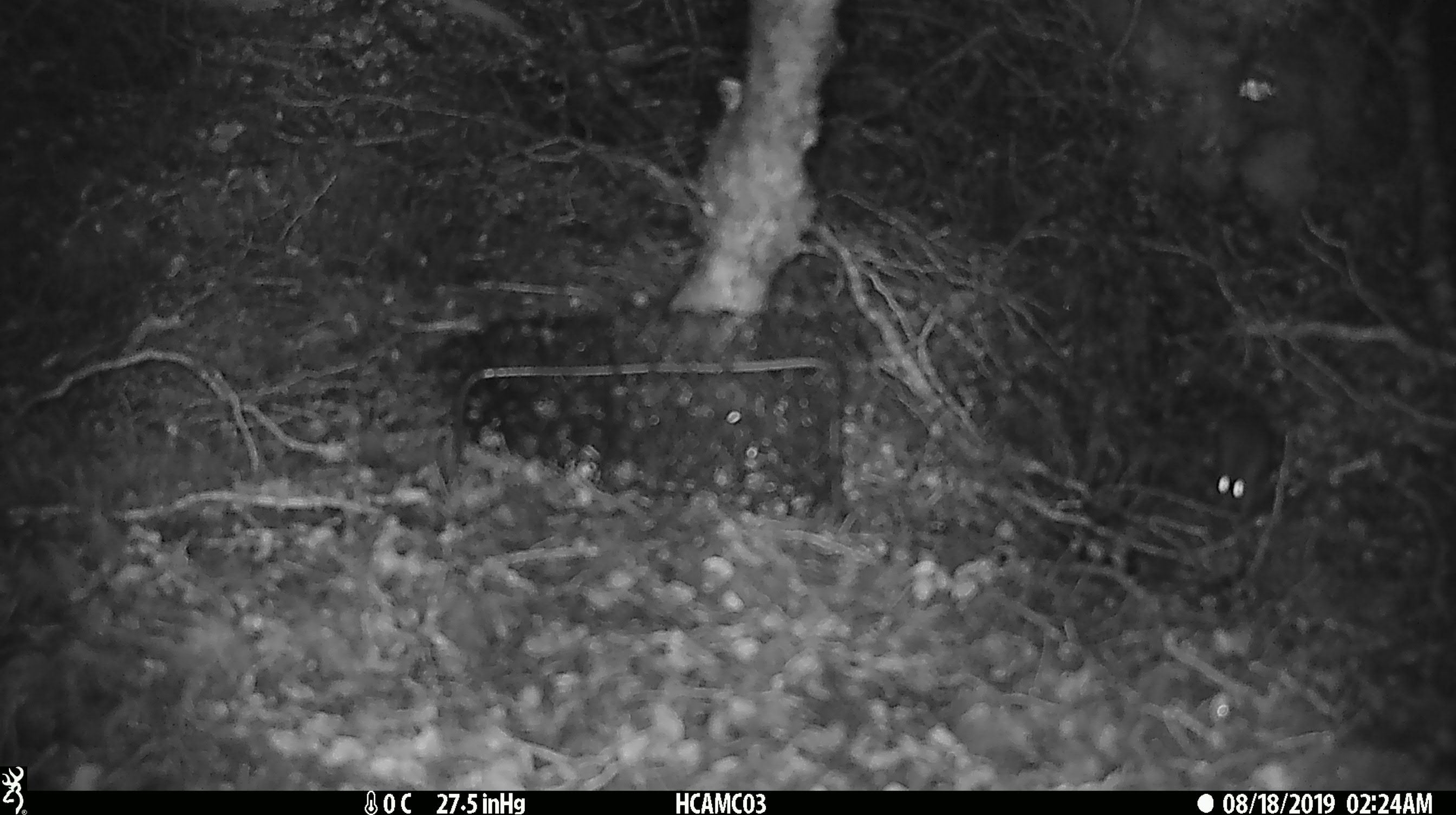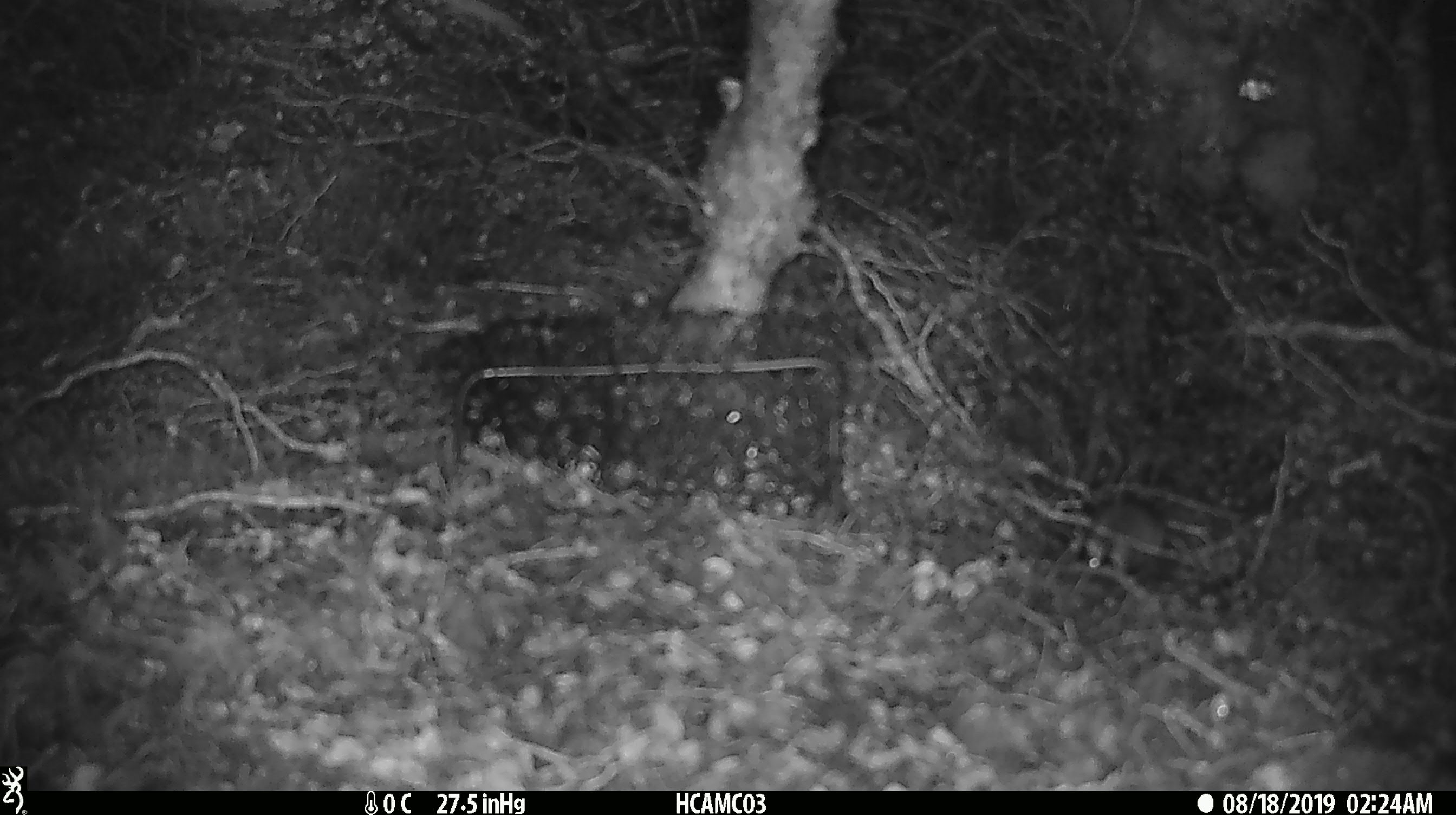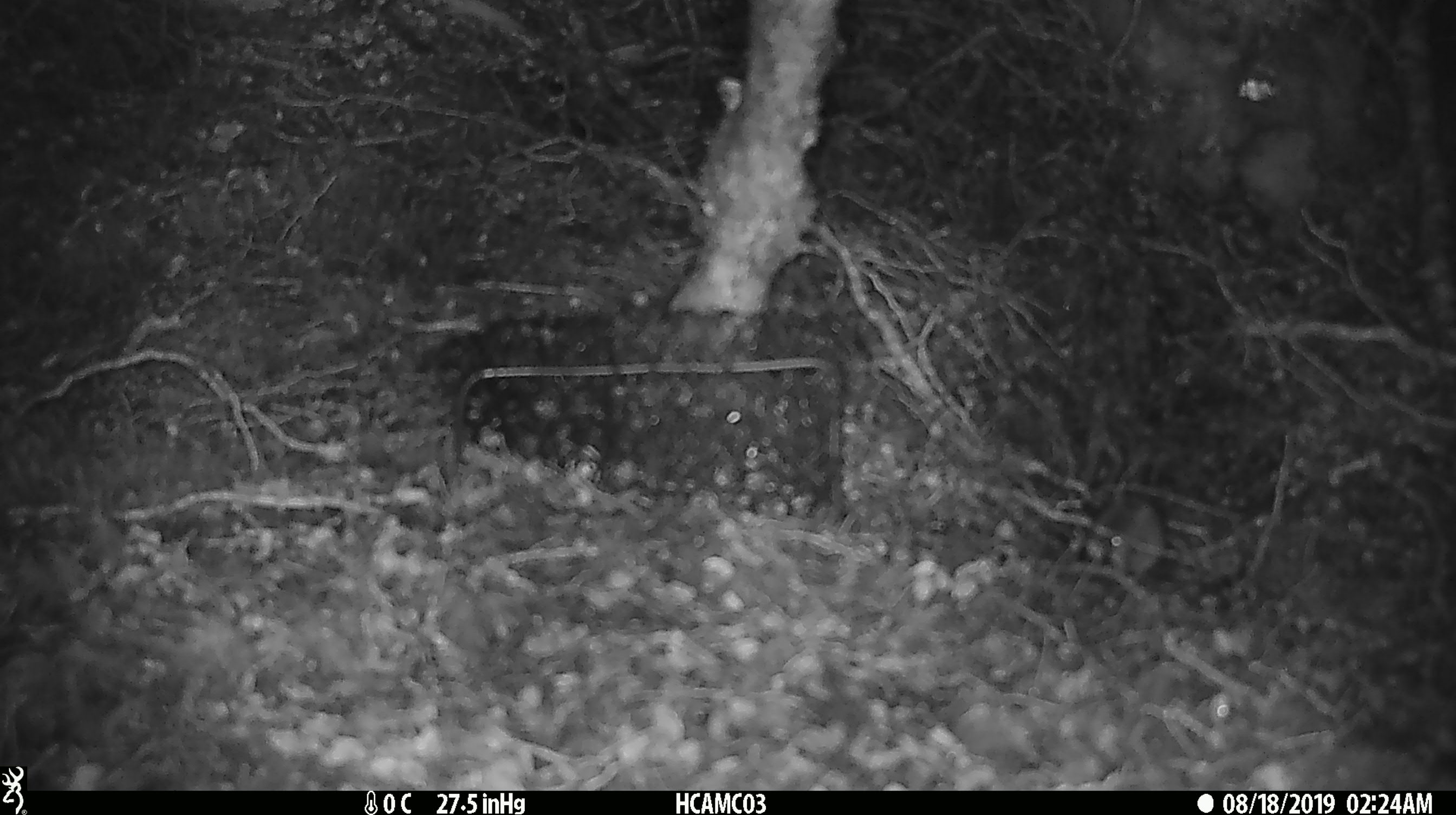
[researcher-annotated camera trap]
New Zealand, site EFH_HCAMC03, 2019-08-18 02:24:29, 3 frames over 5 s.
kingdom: Animalia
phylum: Chordata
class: Mammalia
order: Rodentia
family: Muridae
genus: Mus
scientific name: Mus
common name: mouse